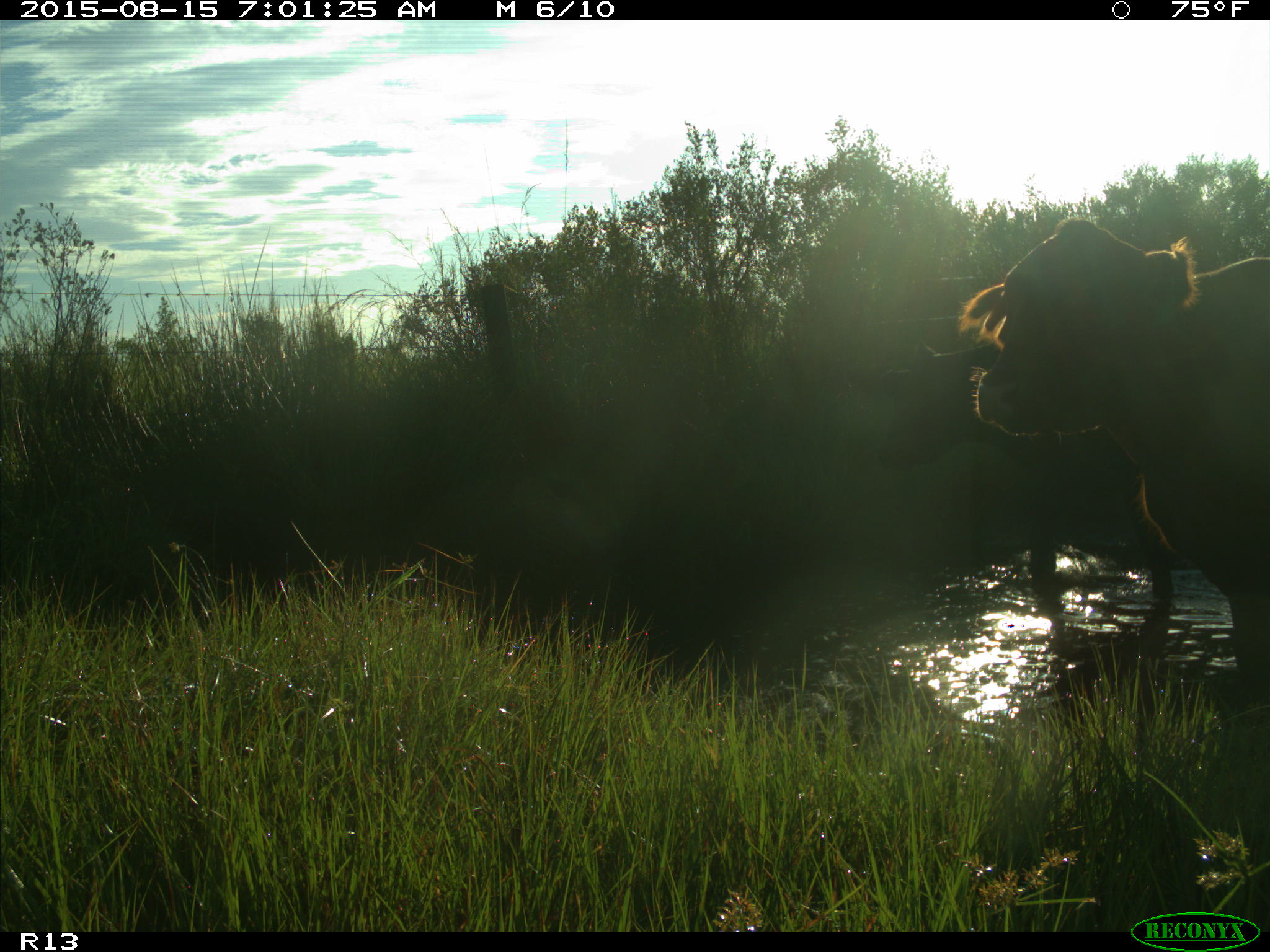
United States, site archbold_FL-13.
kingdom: Animalia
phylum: Chordata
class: Mammalia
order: Artiodactyla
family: Bovidae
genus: Bos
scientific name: Bos taurus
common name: domestic cow